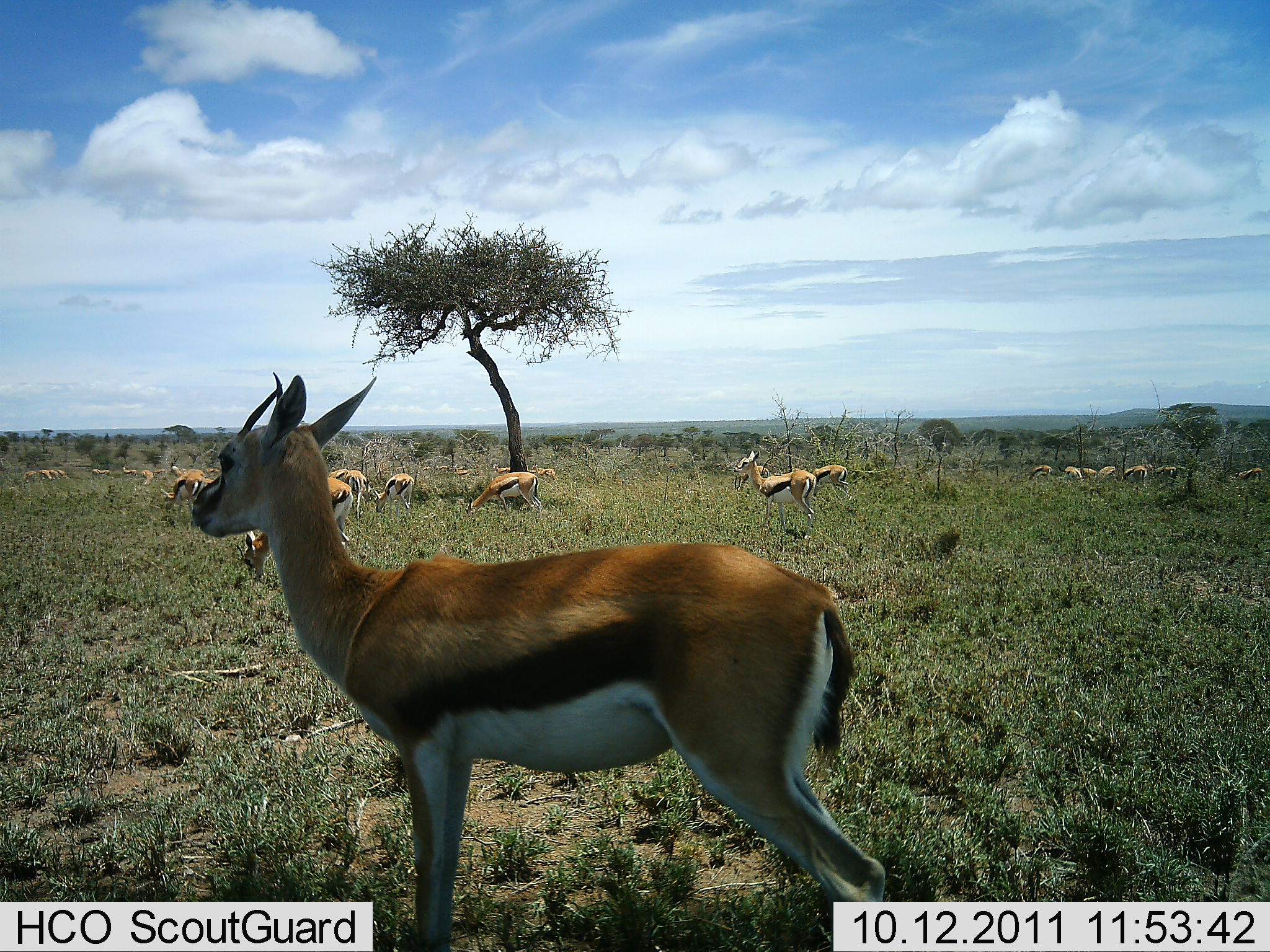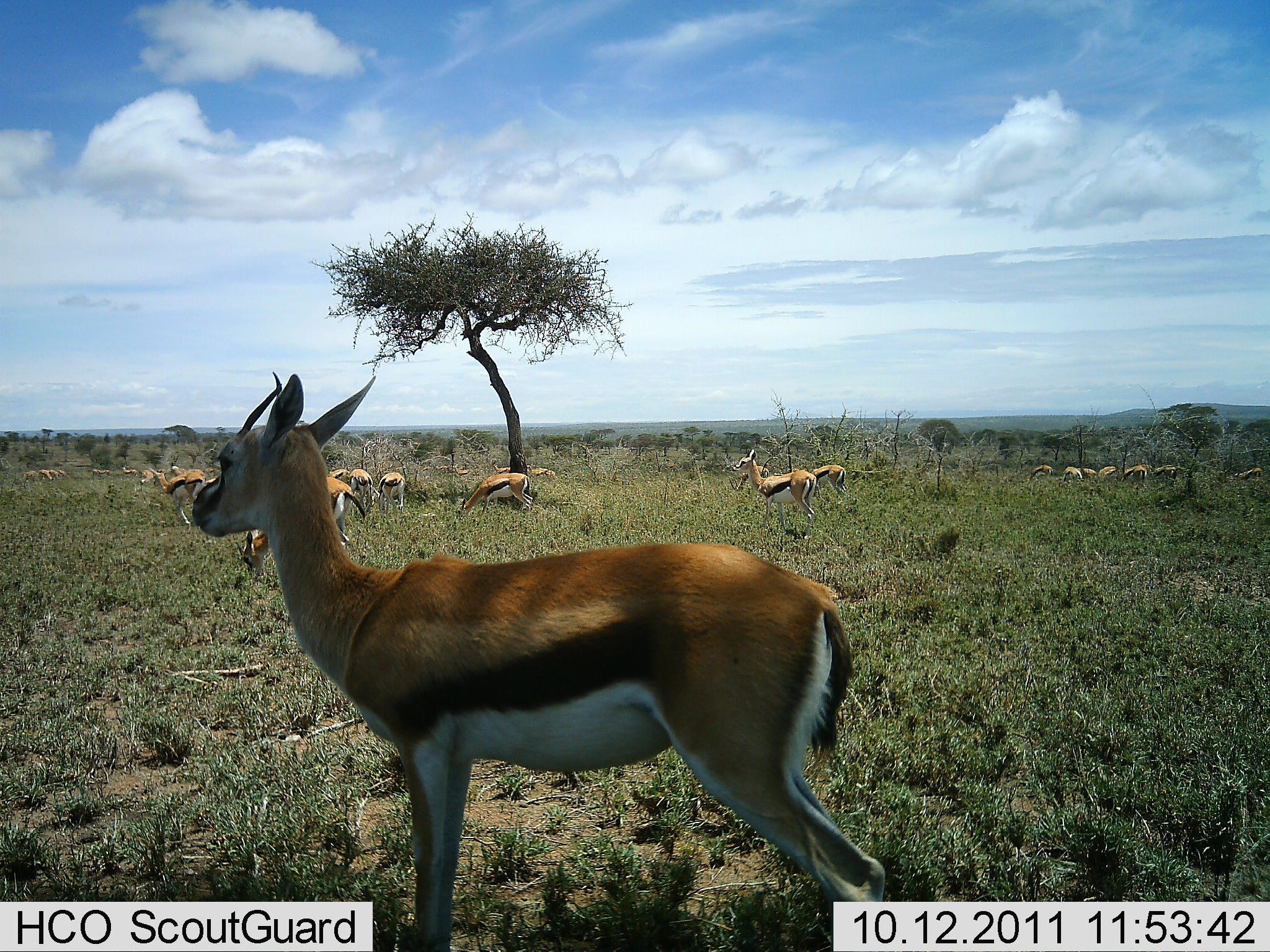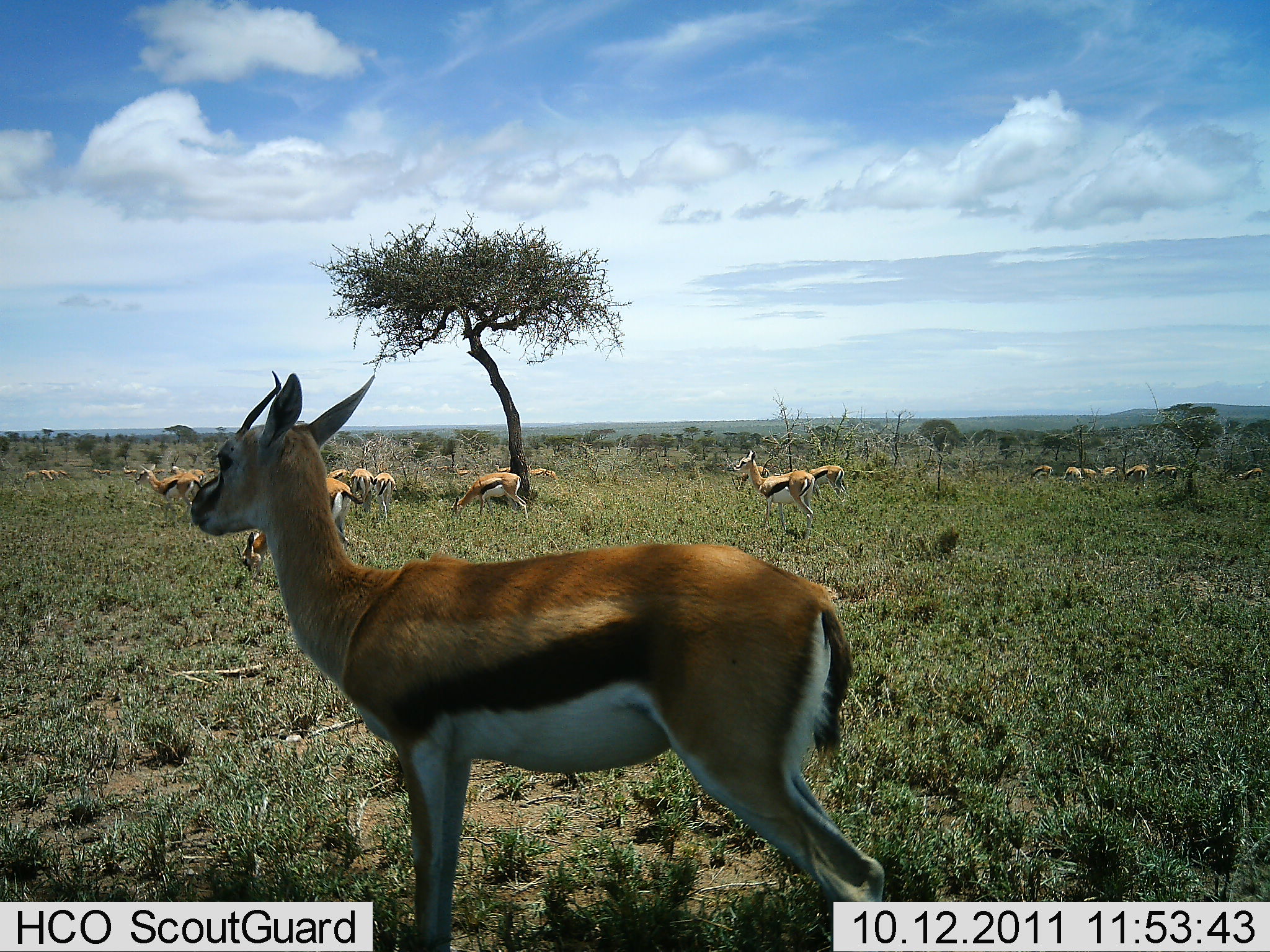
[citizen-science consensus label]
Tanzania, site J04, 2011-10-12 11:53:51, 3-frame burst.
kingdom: Animalia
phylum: Chordata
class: Mammalia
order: Artiodactyla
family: Bovidae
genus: Eudorcas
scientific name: Eudorcas thomsonii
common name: thomson's gazelle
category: gazellethomsons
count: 11-50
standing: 100%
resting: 10%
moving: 10%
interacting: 0%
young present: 10%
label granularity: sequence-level